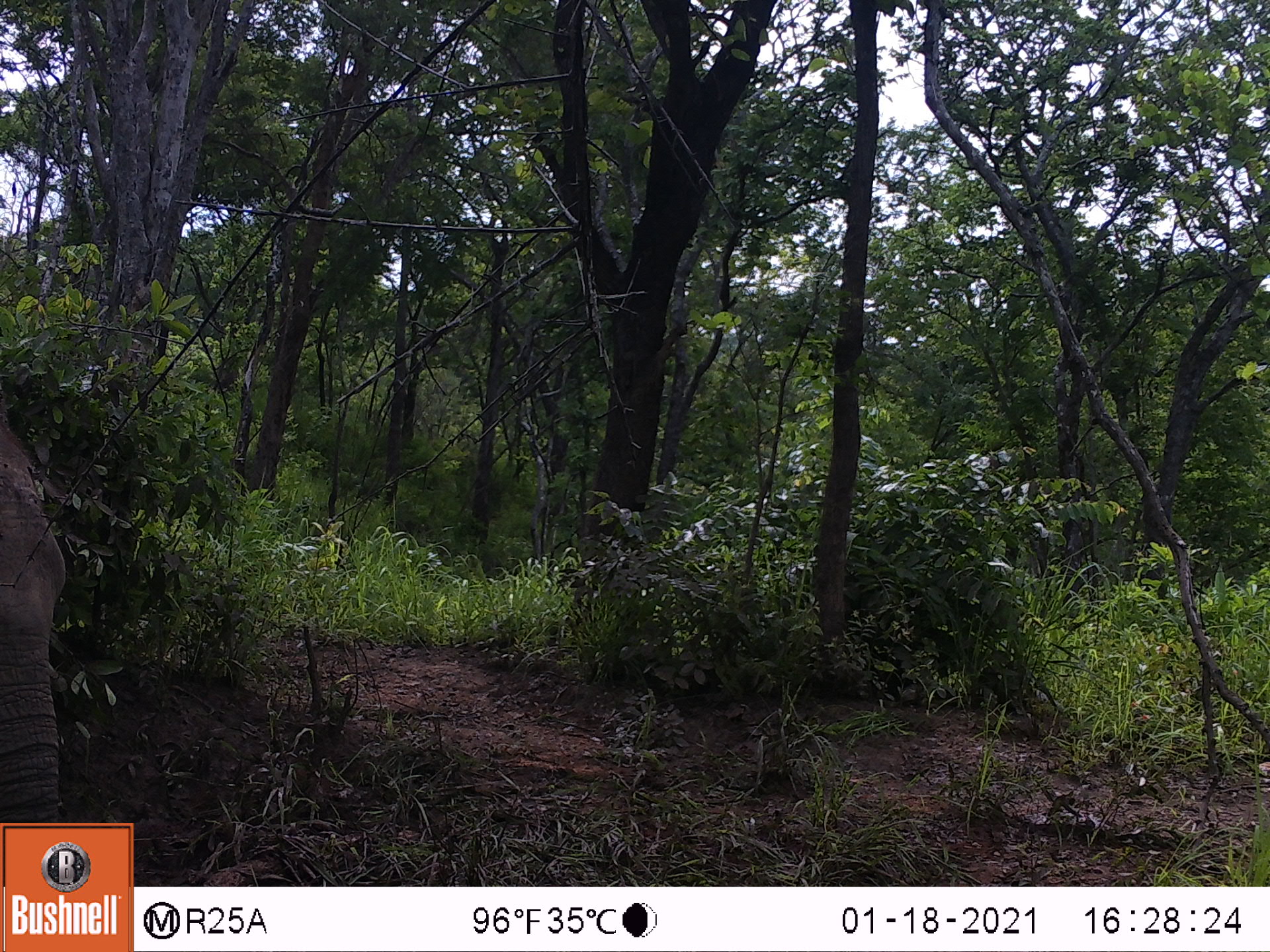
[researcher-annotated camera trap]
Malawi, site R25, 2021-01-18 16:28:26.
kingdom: Animalia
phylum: Chordata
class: Mammalia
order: Proboscidea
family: Elephantidae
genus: Loxodonta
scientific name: Loxodonta africana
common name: african savanna elephant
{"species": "african savanna elephant (Loxodonta africana)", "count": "1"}